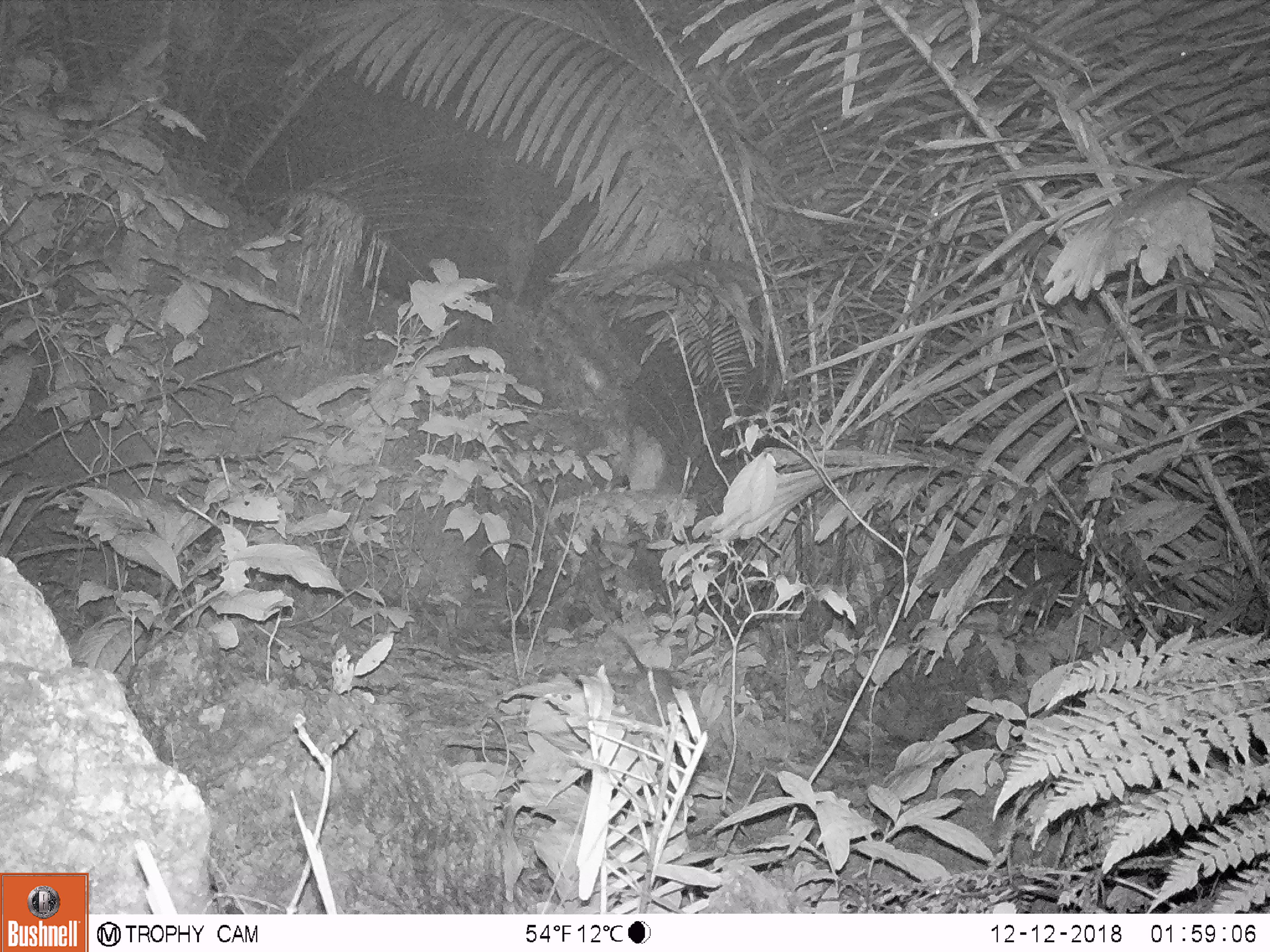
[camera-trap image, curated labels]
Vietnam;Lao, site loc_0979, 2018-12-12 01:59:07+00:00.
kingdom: Animalia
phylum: Chordata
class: Mammalia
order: Rodentia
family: Muridae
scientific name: Muridae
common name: old-world mice and rats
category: unidentified murid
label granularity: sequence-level